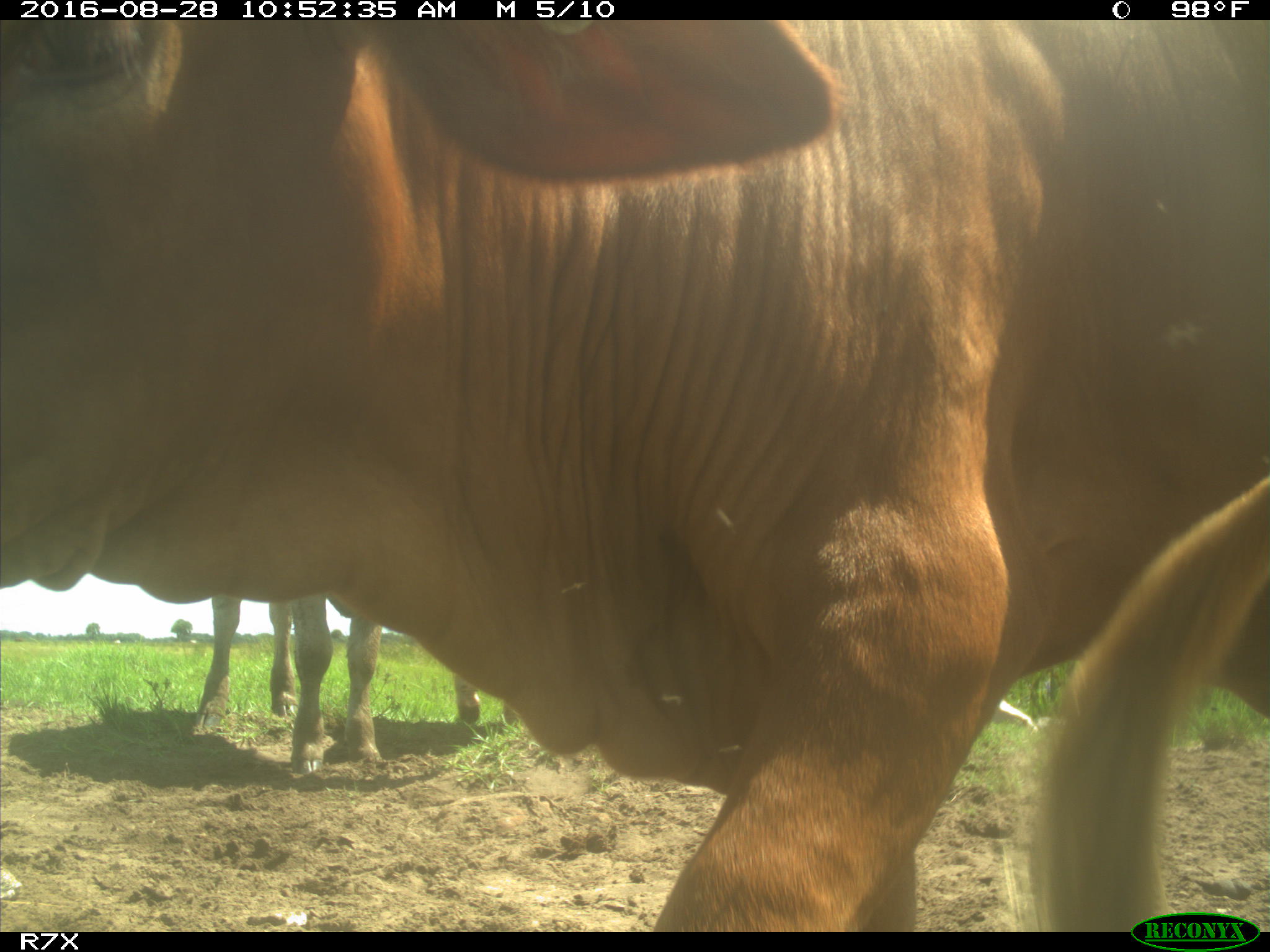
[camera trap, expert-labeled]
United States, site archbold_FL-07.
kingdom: Animalia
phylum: Chordata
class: Mammalia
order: Artiodactyla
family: Bovidae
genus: Bos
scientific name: Bos taurus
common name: domestic cow